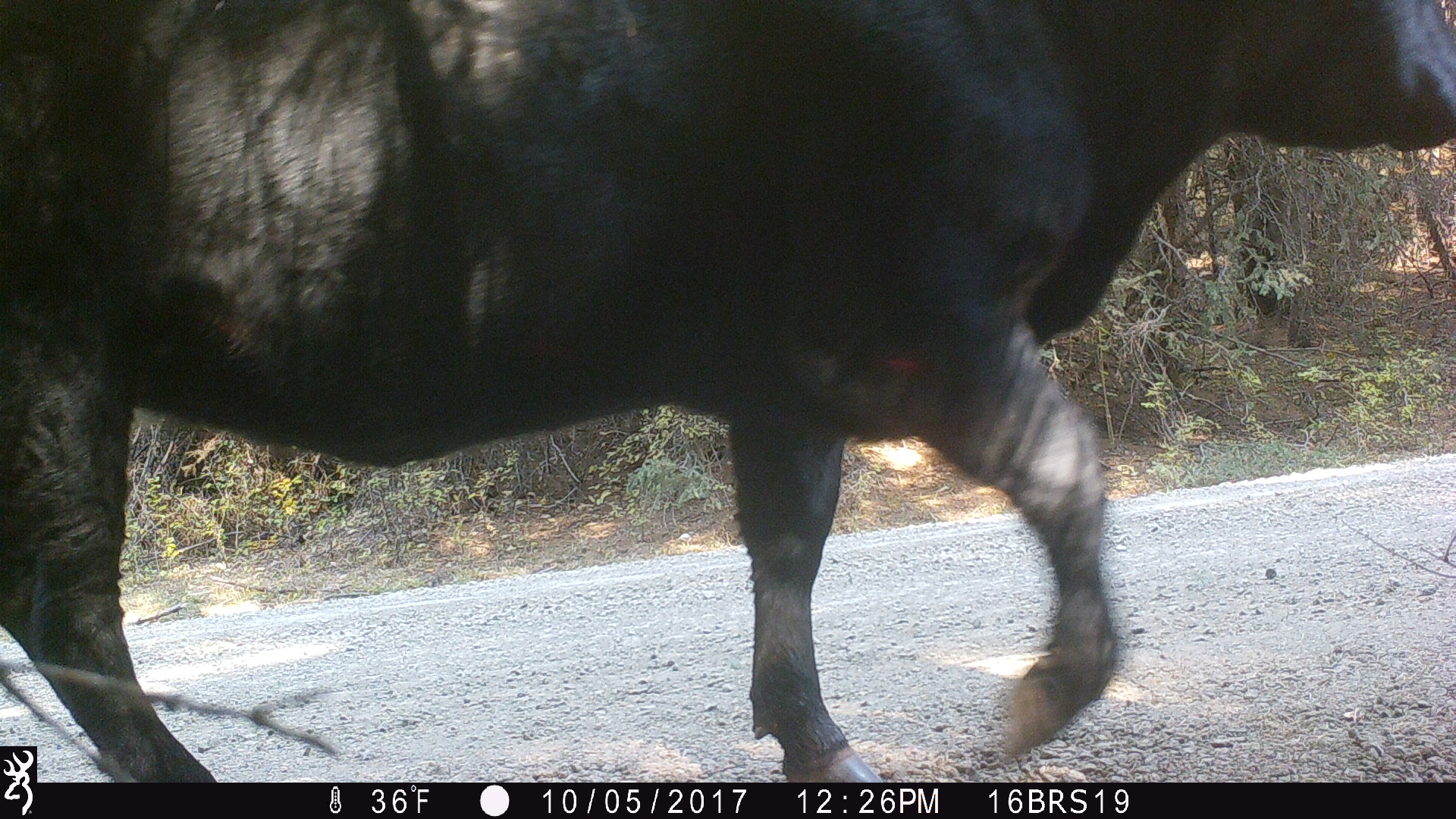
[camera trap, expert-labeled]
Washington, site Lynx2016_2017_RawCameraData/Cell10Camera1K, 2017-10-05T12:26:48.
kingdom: Animalia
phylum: Chordata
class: Mammalia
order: Artiodactyla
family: Bovidae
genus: Bos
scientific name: Bos taurus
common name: domestic cattle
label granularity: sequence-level